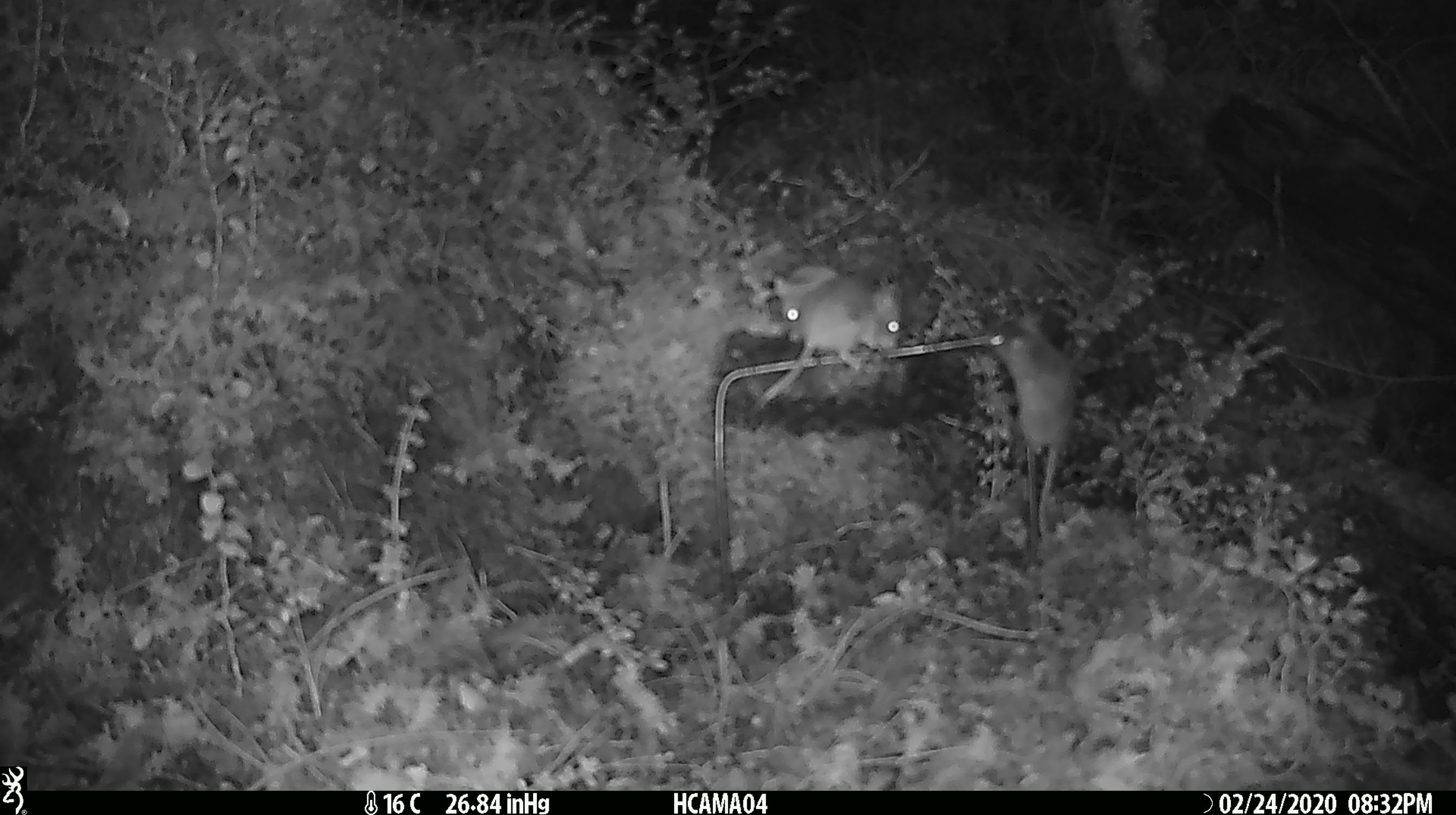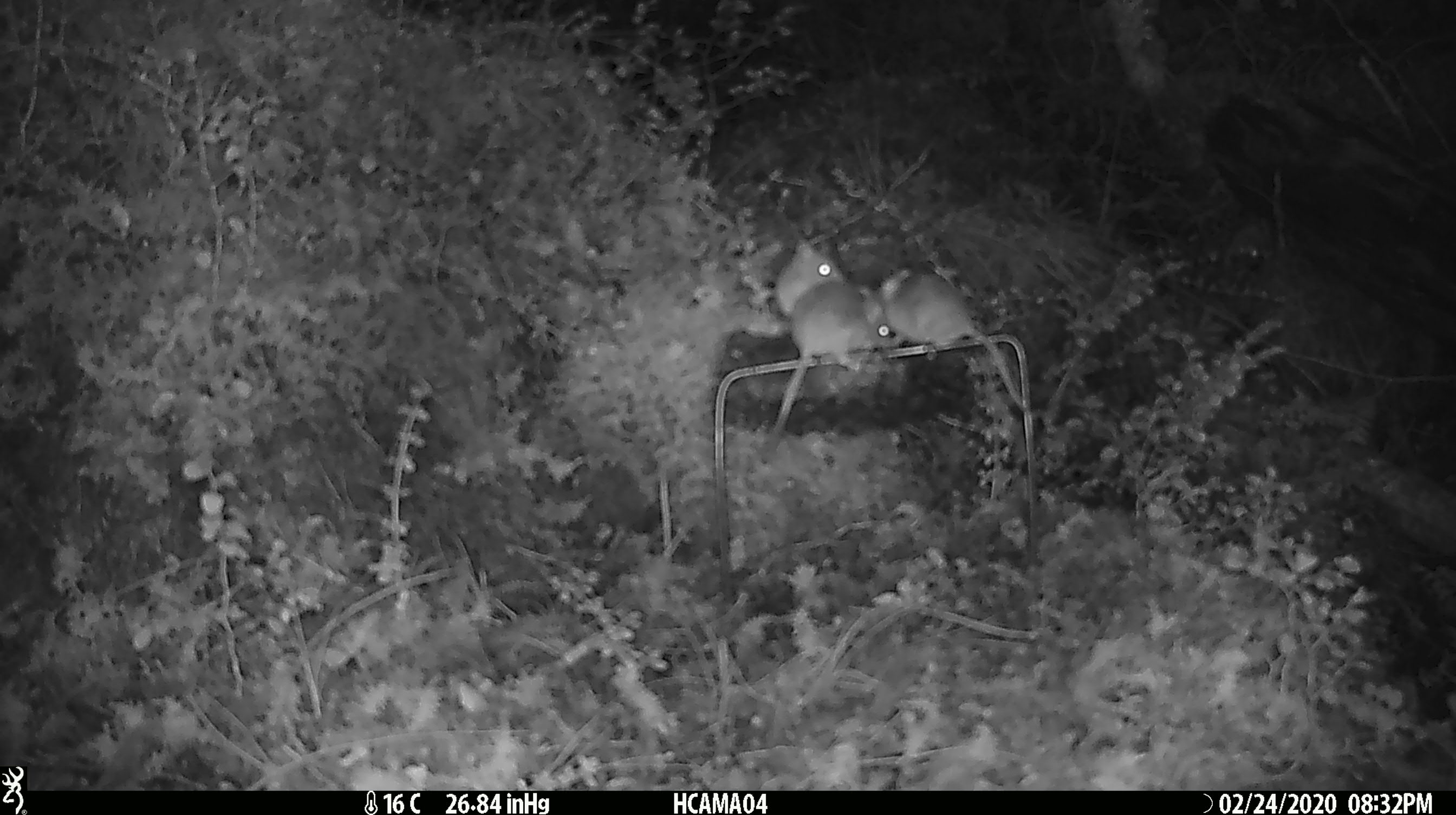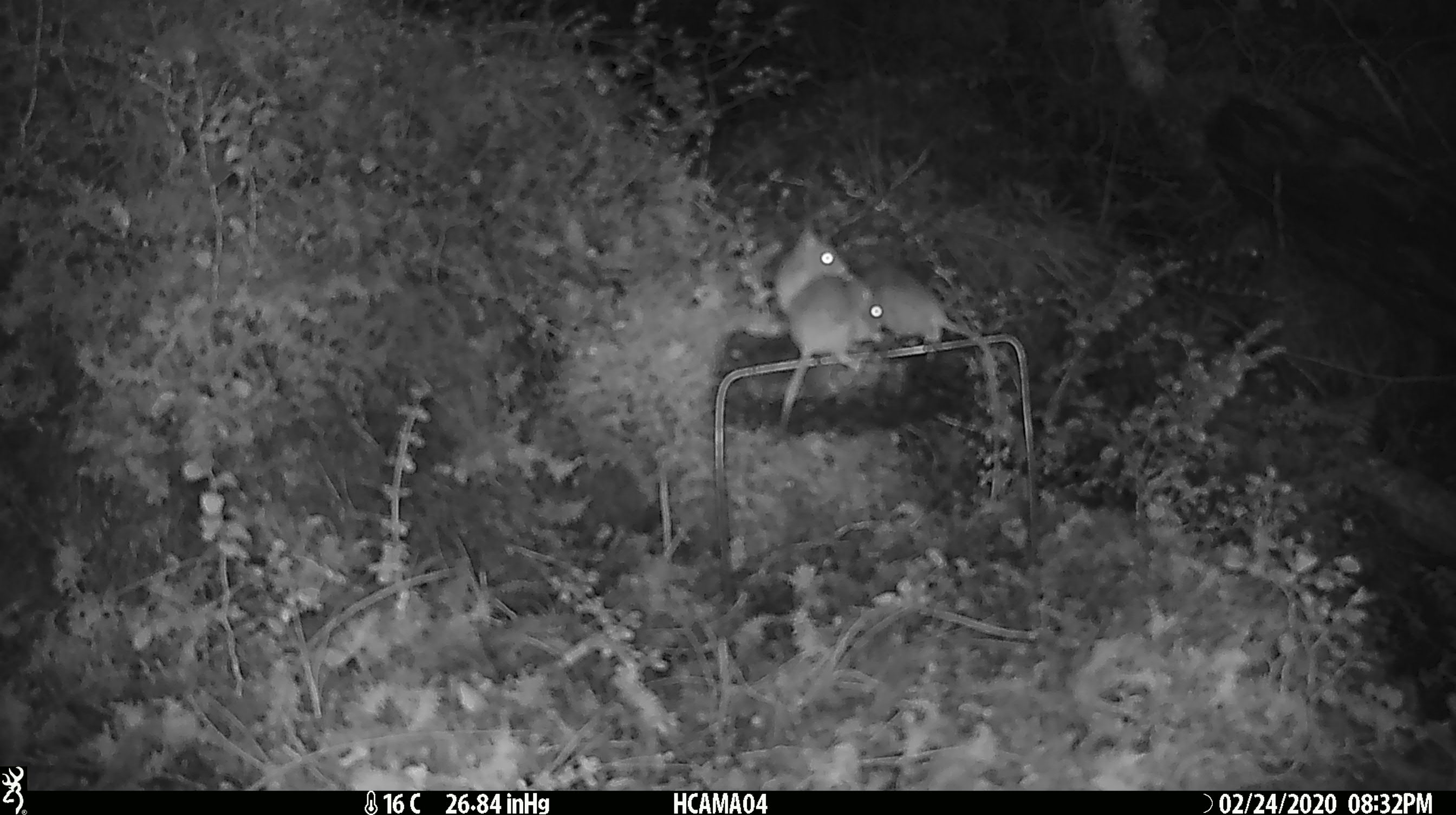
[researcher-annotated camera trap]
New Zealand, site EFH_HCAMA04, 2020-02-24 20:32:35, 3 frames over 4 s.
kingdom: Animalia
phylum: Chordata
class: Mammalia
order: Rodentia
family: Muridae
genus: Mus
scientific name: Mus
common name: mouse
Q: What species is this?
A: Mouse (Mus).